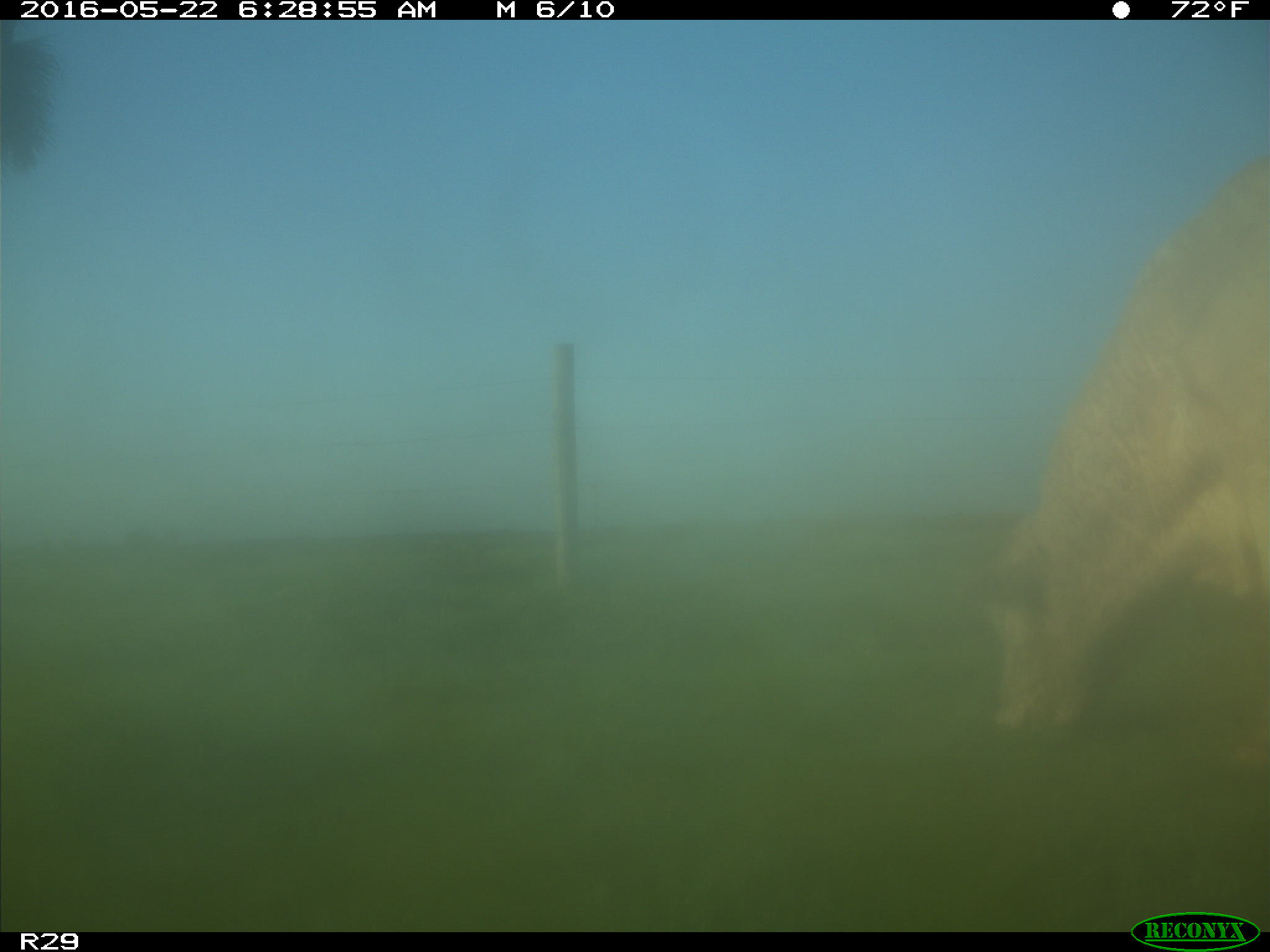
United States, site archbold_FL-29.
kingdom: Animalia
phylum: Chordata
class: Mammalia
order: Artiodactyla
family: Bovidae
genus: Bos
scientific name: Bos taurus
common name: domestic cow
Bos taurus (domestic cow).